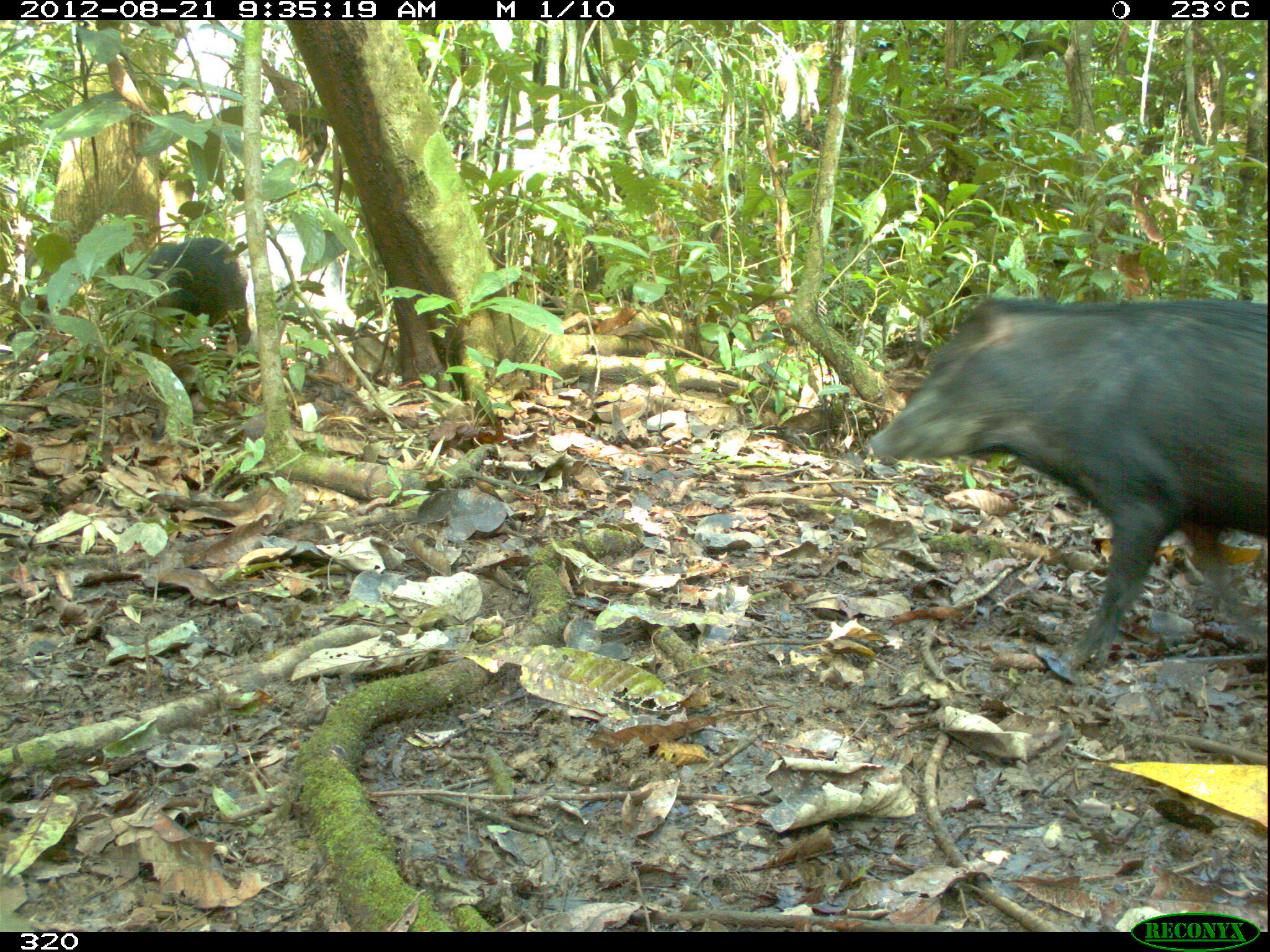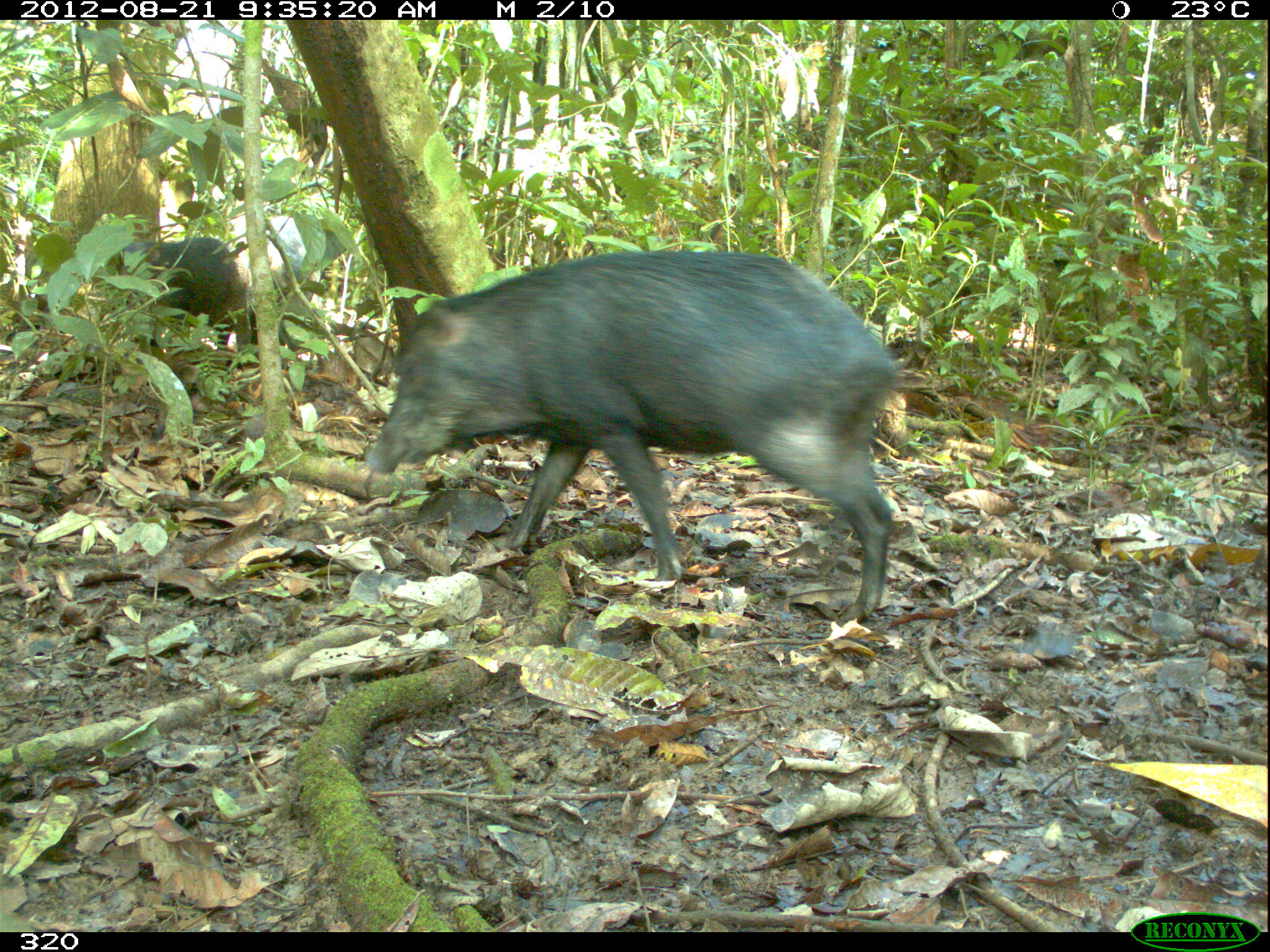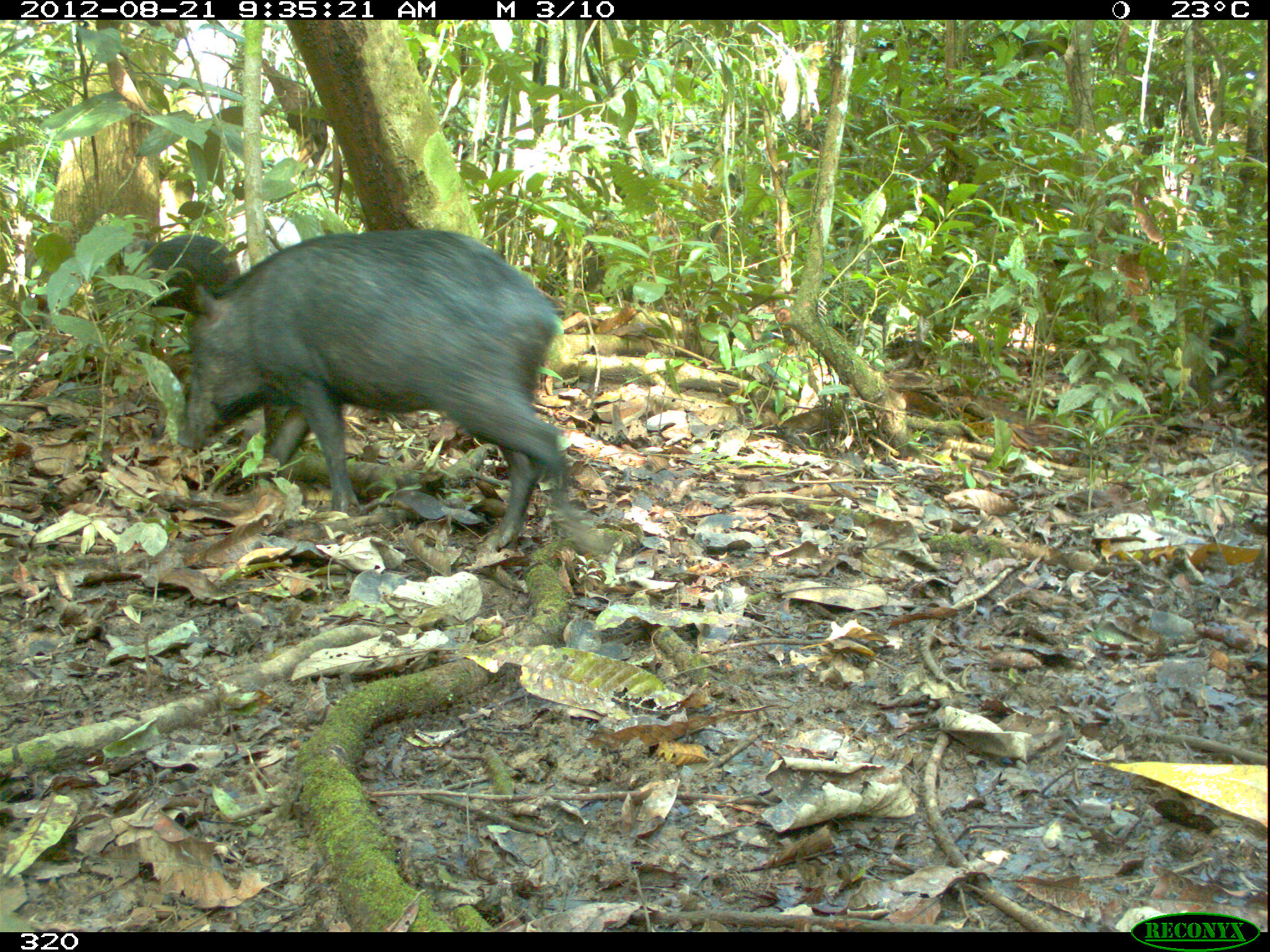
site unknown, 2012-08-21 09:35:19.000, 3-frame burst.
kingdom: Animalia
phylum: Chordata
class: Mammalia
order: Artiodactyla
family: Tayassuidae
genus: Tayassu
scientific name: Tayassu pecari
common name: white-lipped peccary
Tayassu pecari (white-lipped peccary).